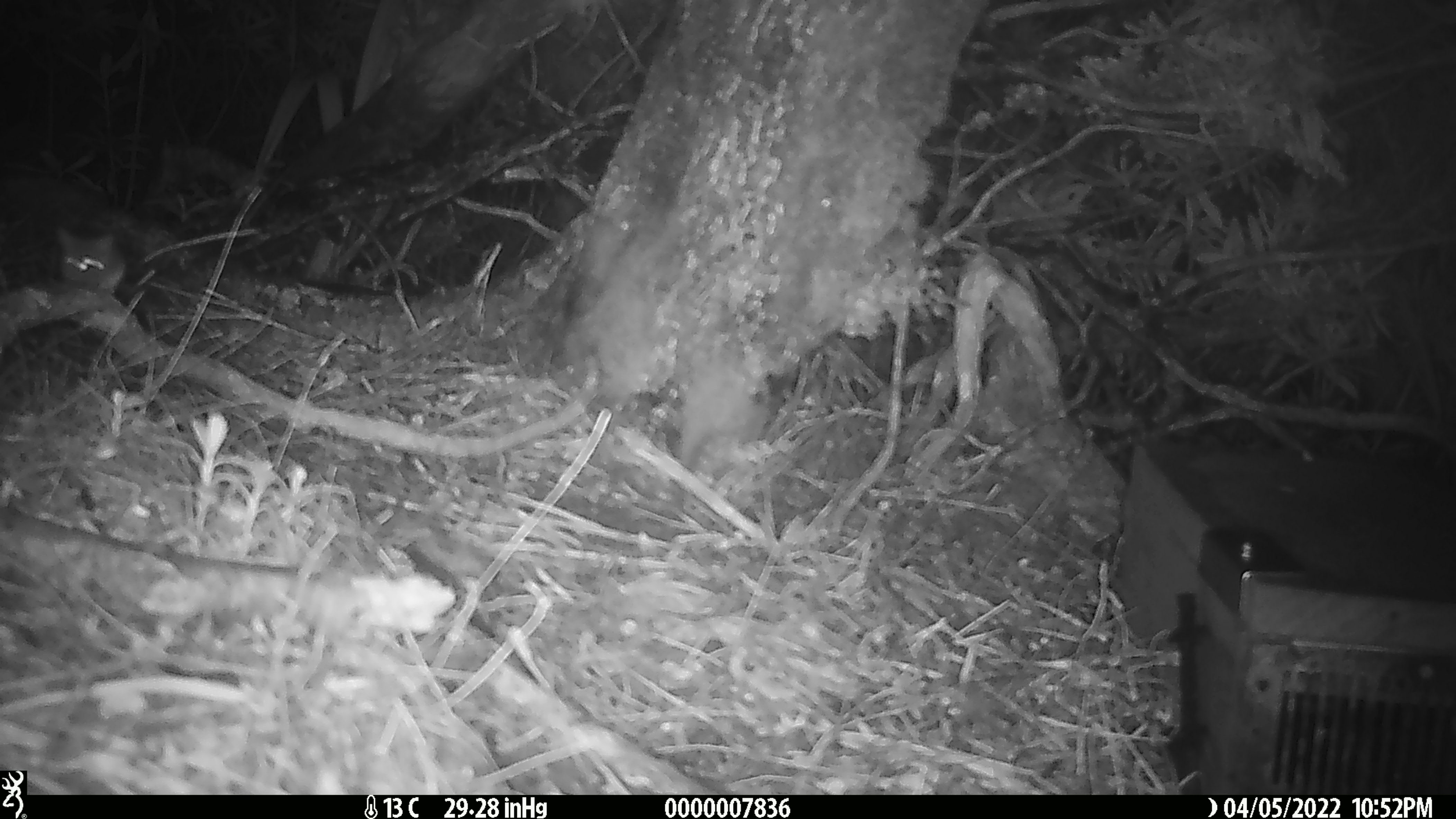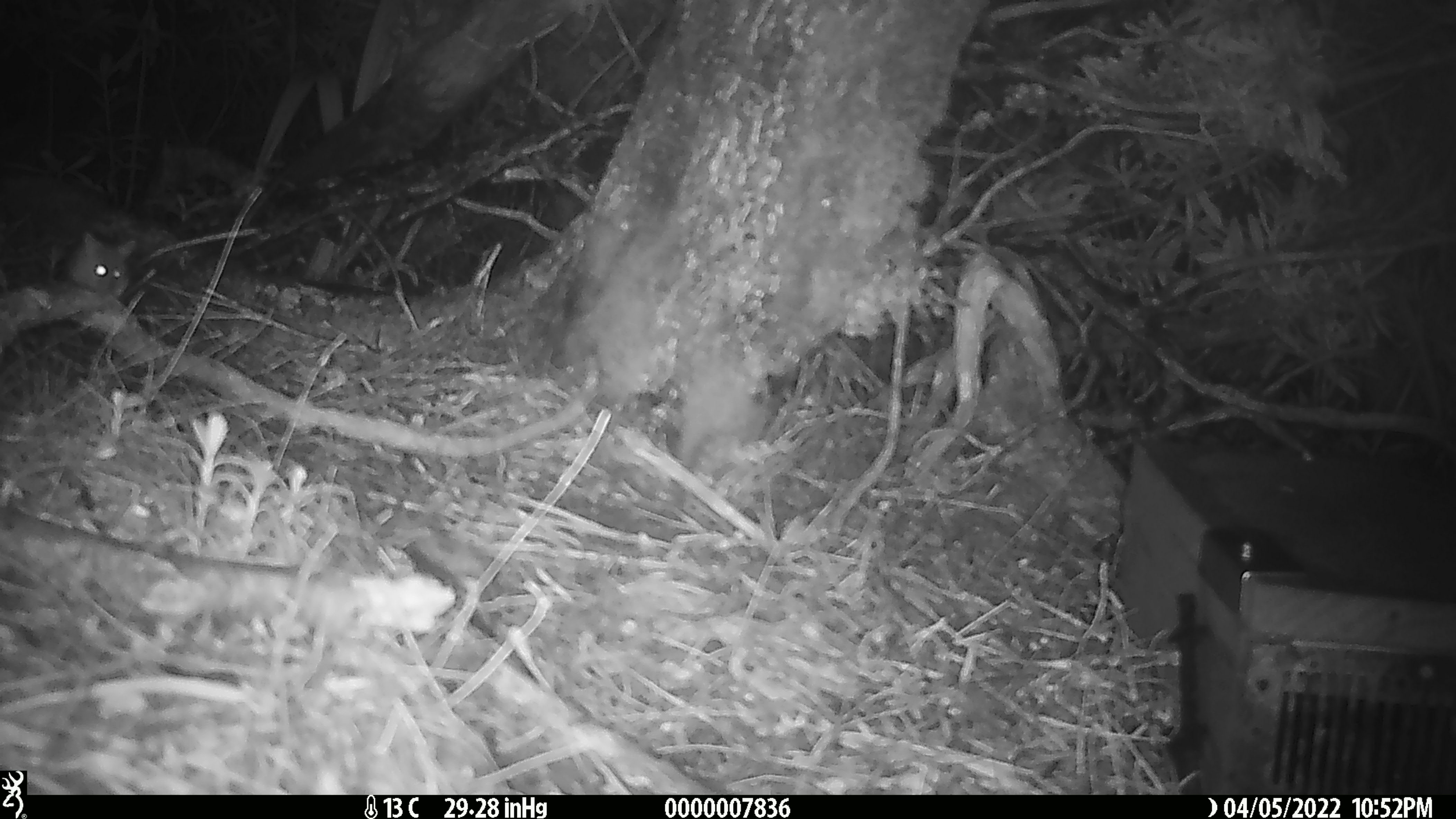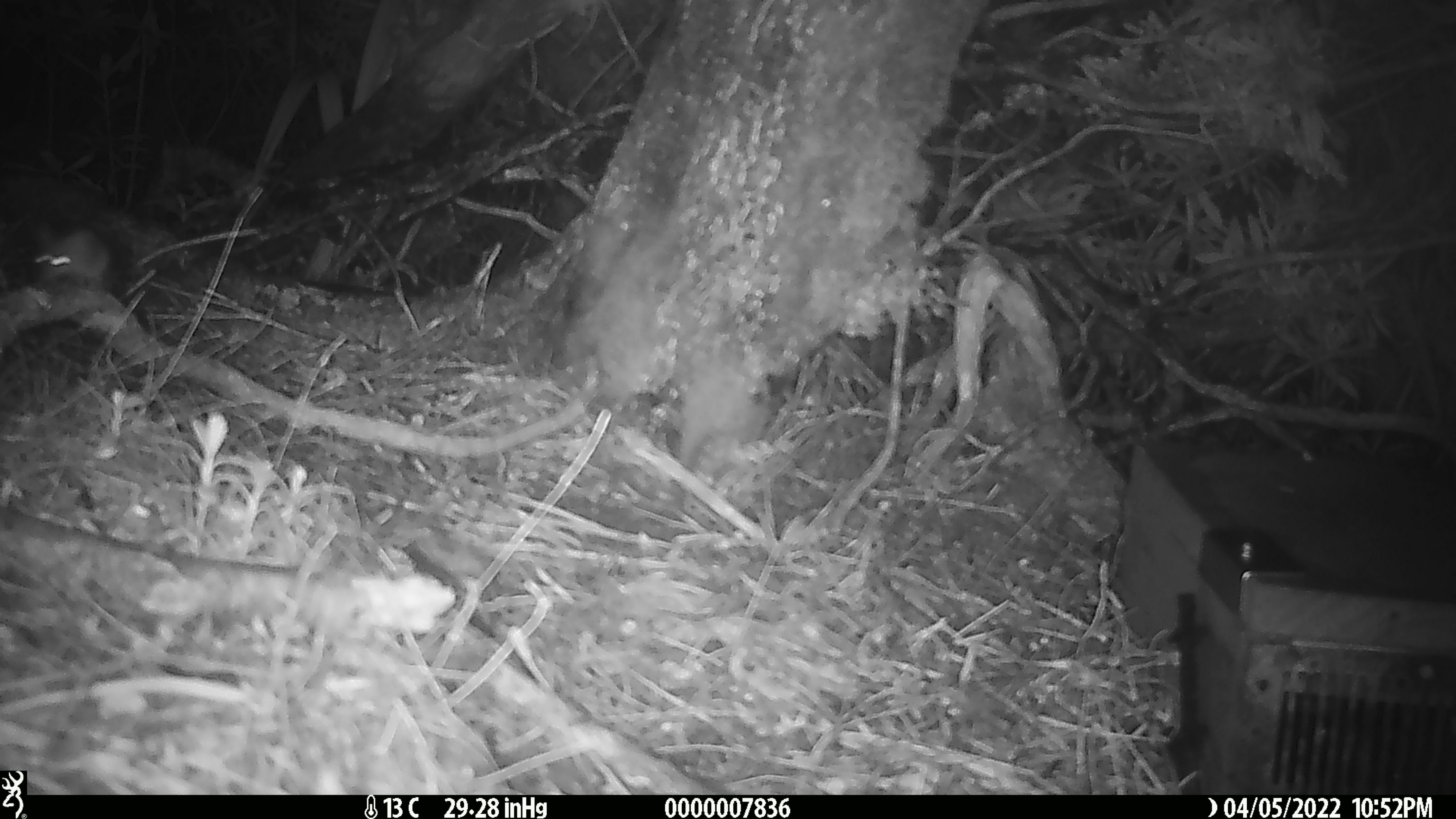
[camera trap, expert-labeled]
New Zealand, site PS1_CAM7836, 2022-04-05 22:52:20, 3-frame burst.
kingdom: Animalia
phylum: Chordata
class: Mammalia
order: Rodentia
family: Muridae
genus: Mus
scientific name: Mus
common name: mouse